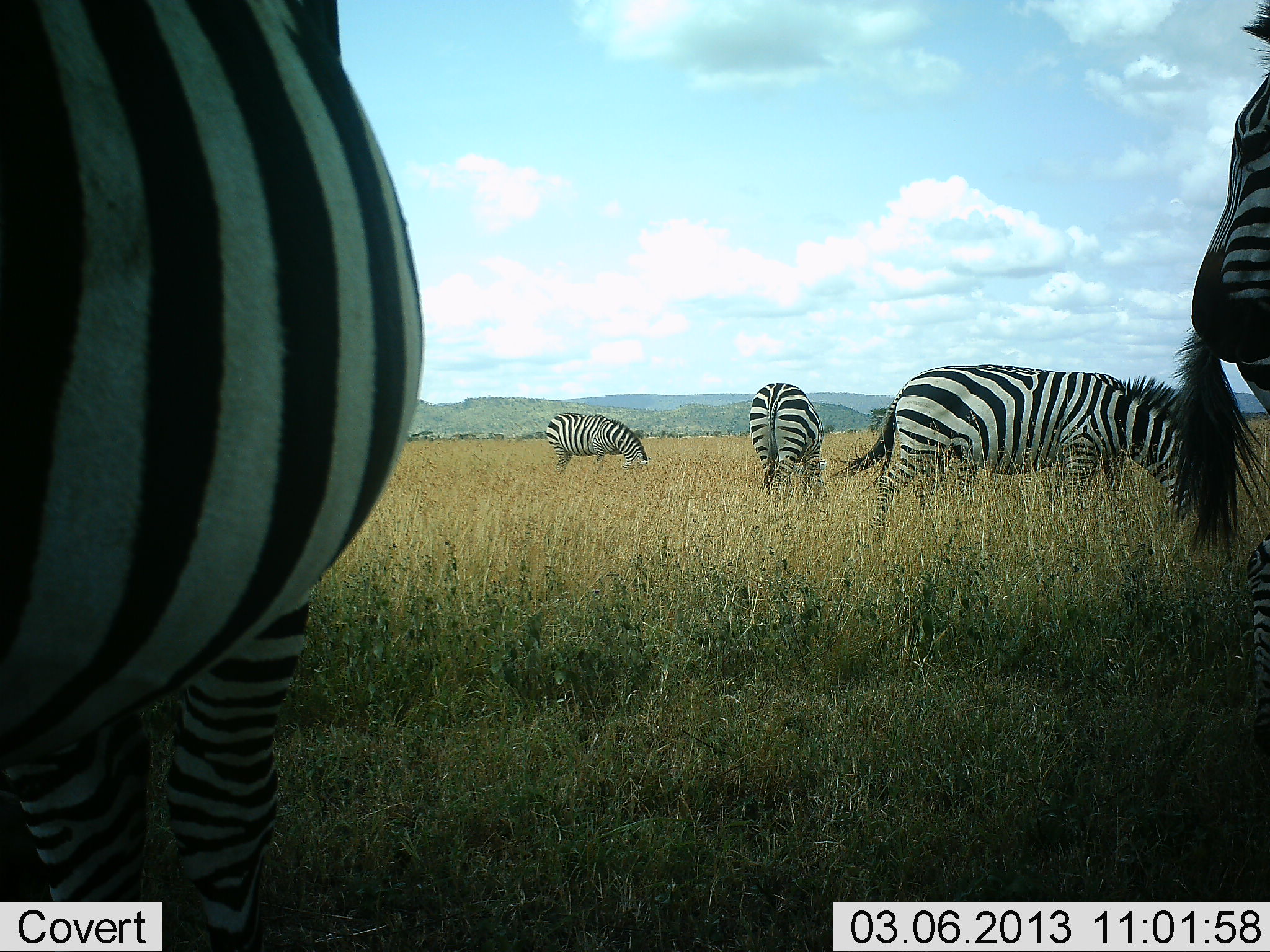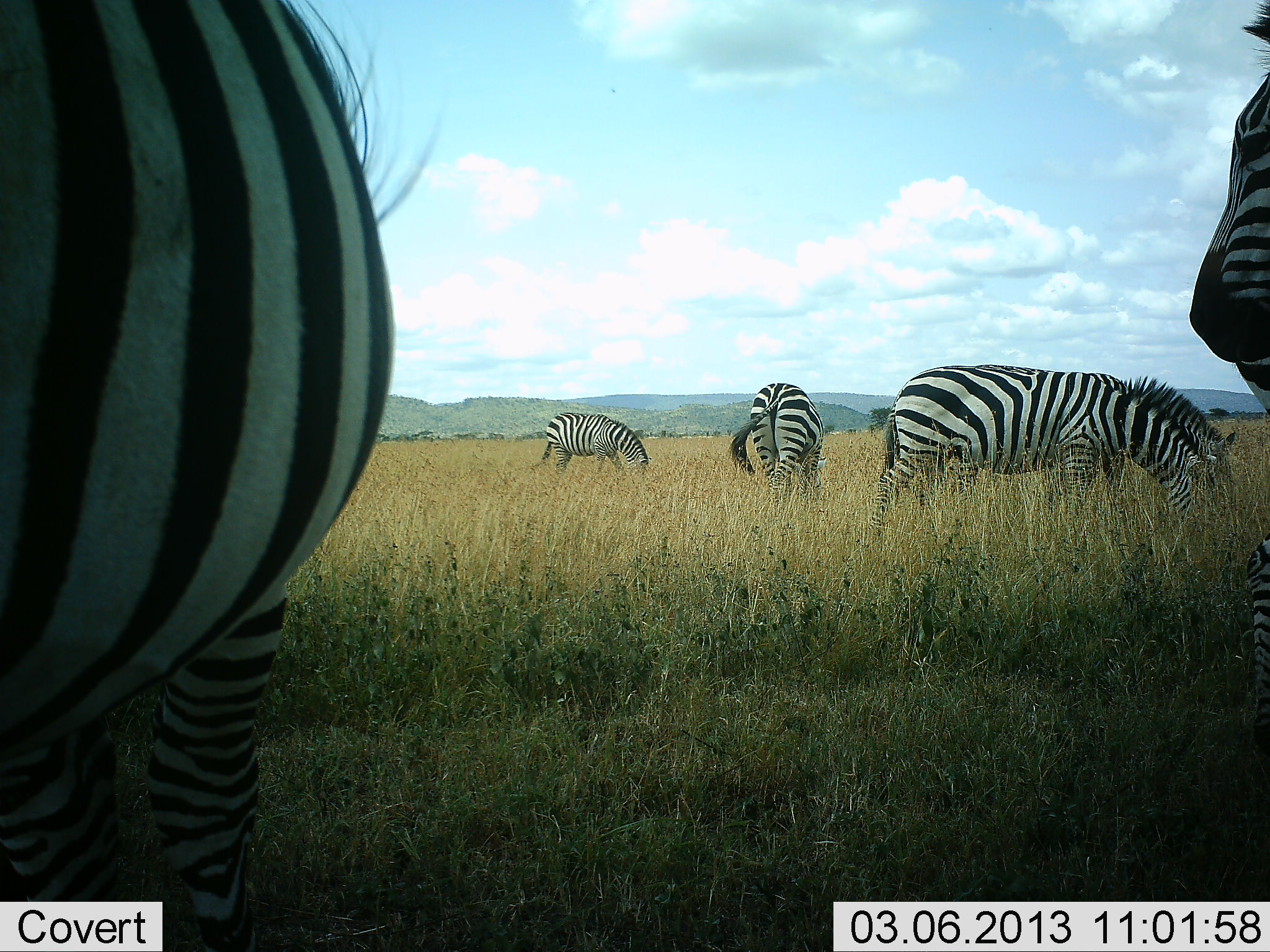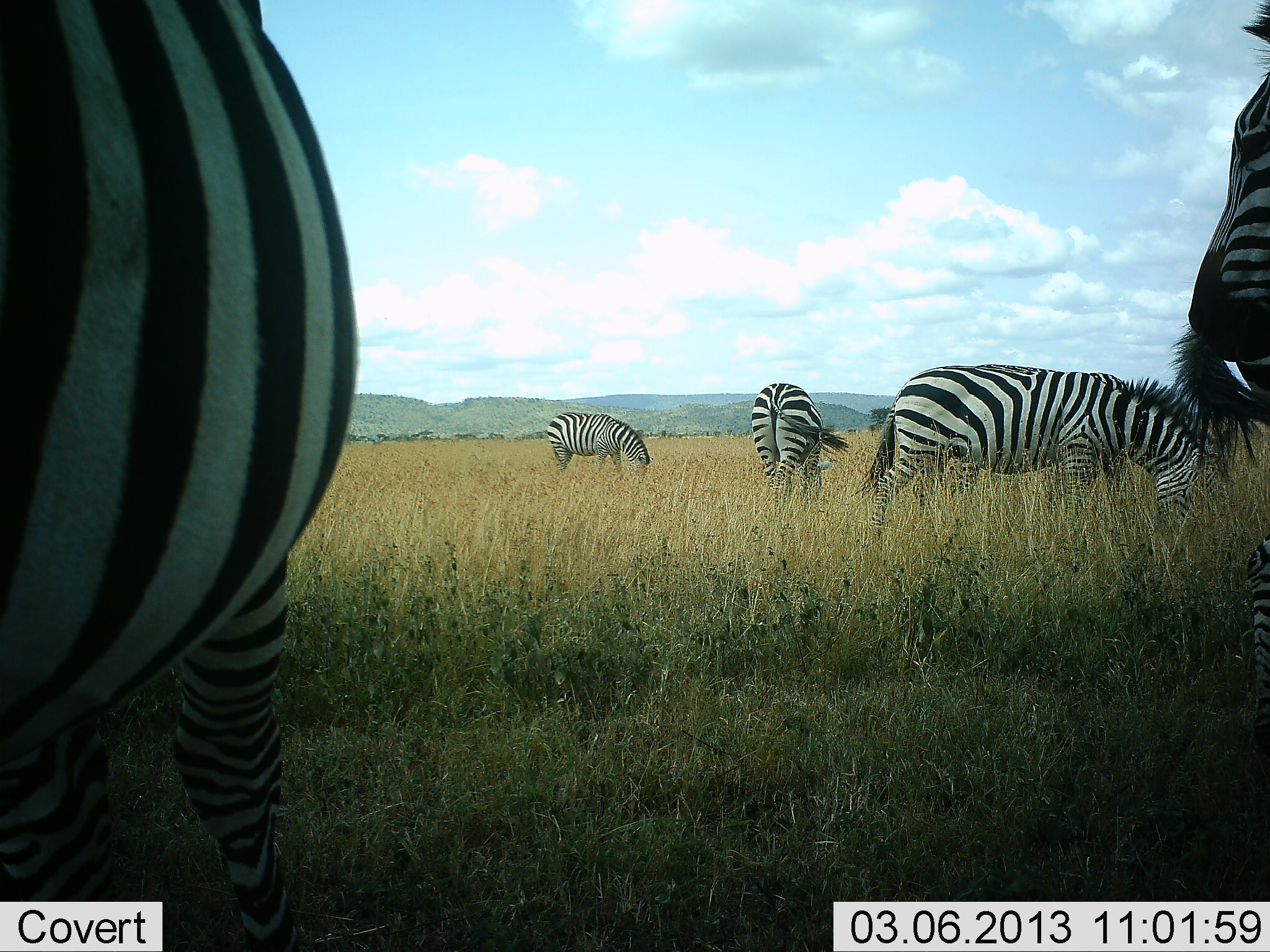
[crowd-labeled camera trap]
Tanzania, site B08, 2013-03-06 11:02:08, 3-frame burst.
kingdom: Animalia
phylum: Chordata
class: Mammalia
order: Perissodactyla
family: Equidae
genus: Equus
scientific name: Equus quagga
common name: plains zebra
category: zebra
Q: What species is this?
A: Zebra (plains zebra) (Equus quagga).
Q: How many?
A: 6.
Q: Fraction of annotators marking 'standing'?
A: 41%.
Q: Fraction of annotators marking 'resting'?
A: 5%.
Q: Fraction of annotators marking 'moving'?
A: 5%.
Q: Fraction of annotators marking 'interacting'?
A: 0%.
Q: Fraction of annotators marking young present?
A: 0%.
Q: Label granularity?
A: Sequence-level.